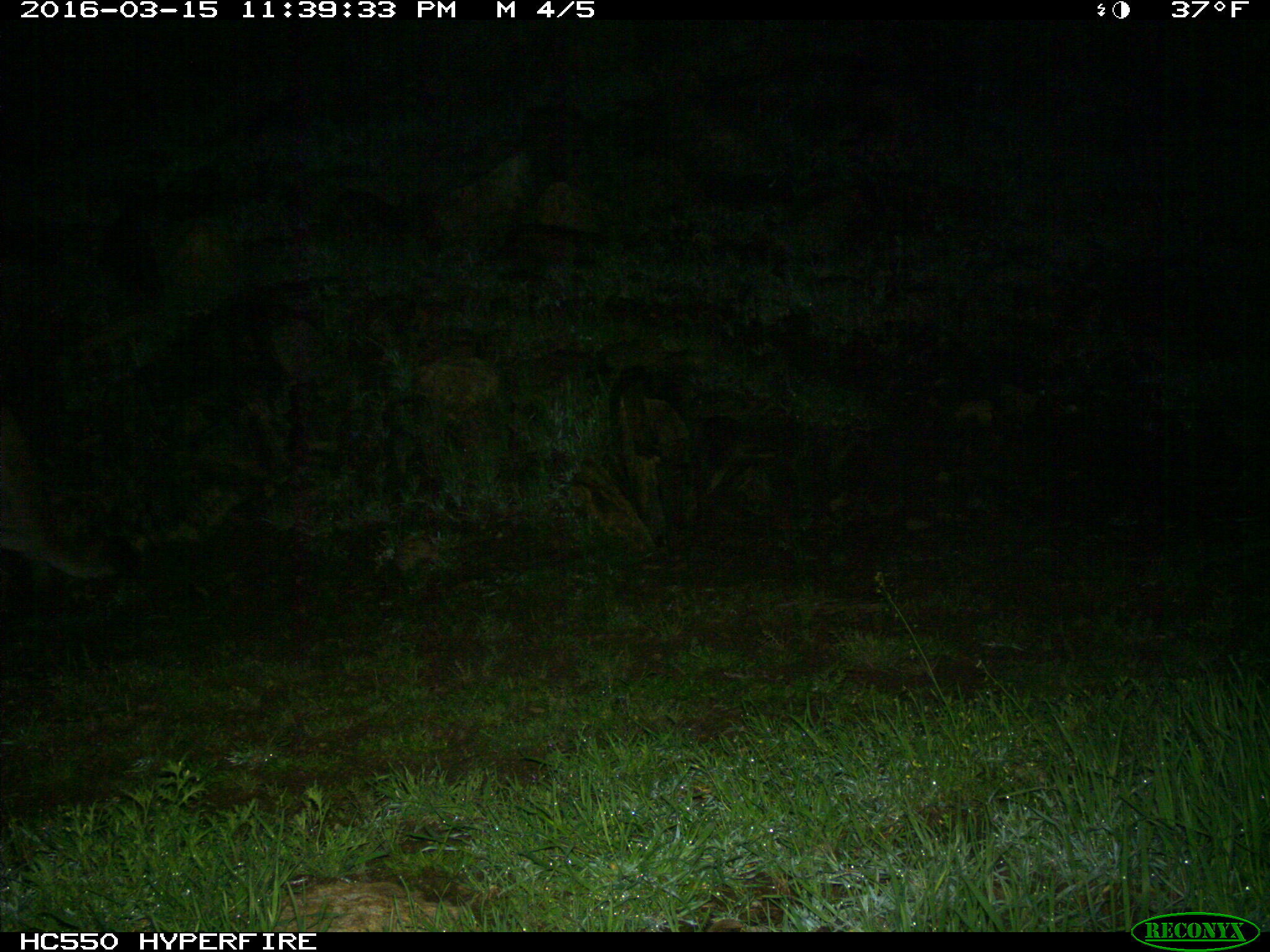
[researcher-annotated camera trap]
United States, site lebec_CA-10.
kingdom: Animalia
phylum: Chordata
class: Mammalia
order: Carnivora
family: Felidae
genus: Puma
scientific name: Puma concolor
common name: mountain lion